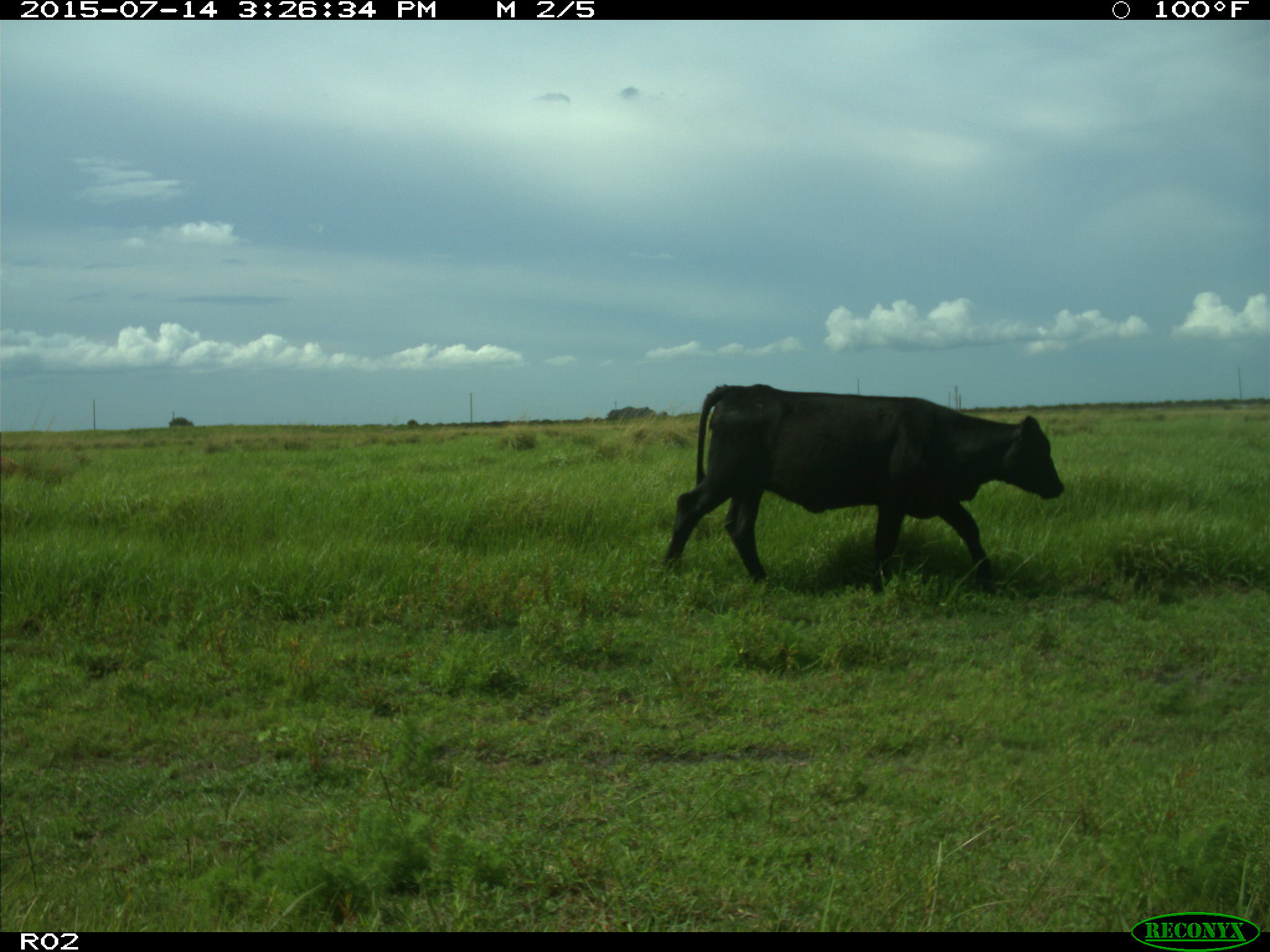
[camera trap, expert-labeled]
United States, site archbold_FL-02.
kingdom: Animalia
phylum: Chordata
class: Mammalia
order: Artiodactyla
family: Bovidae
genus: Bos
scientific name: Bos taurus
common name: domestic cow